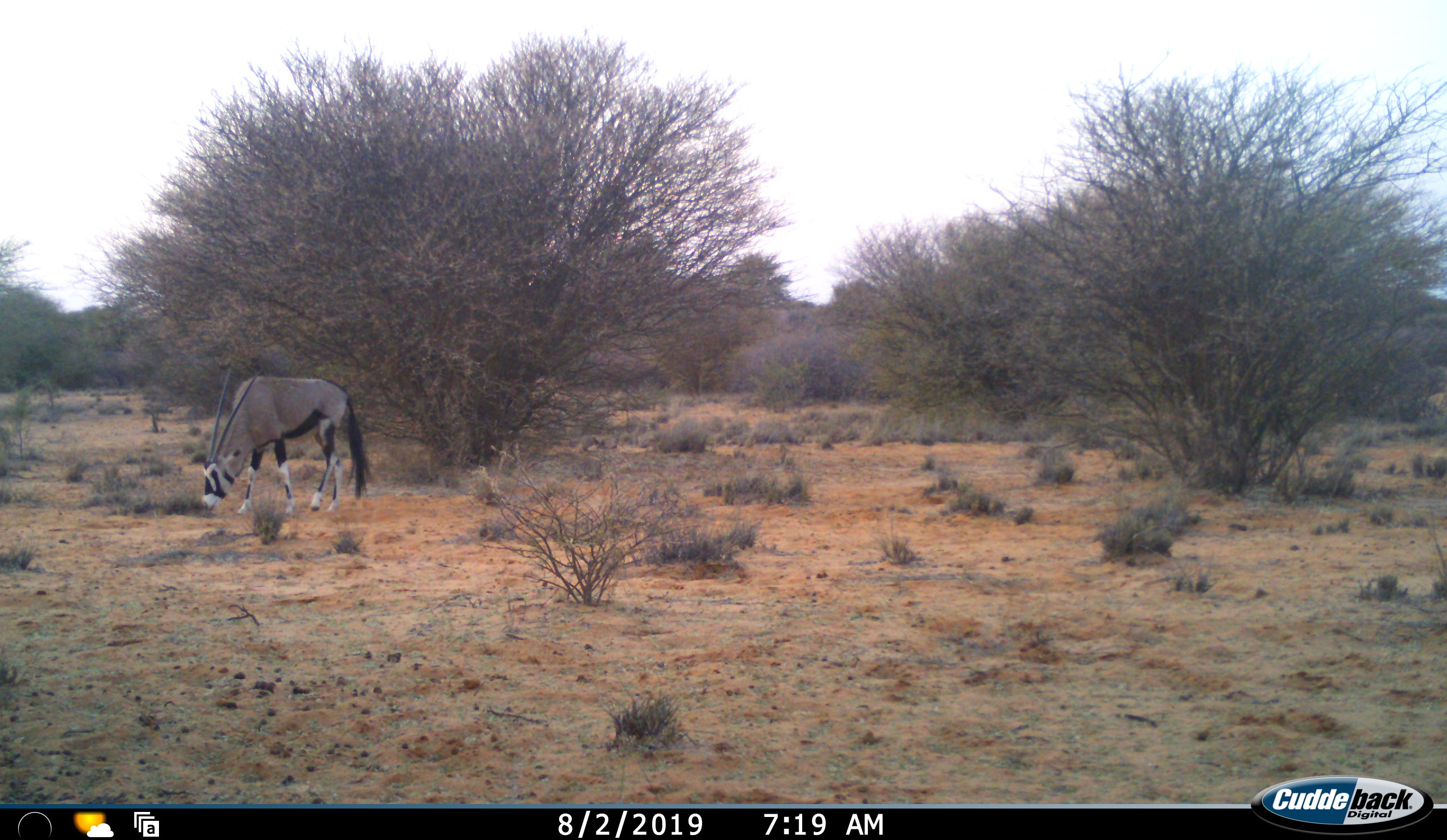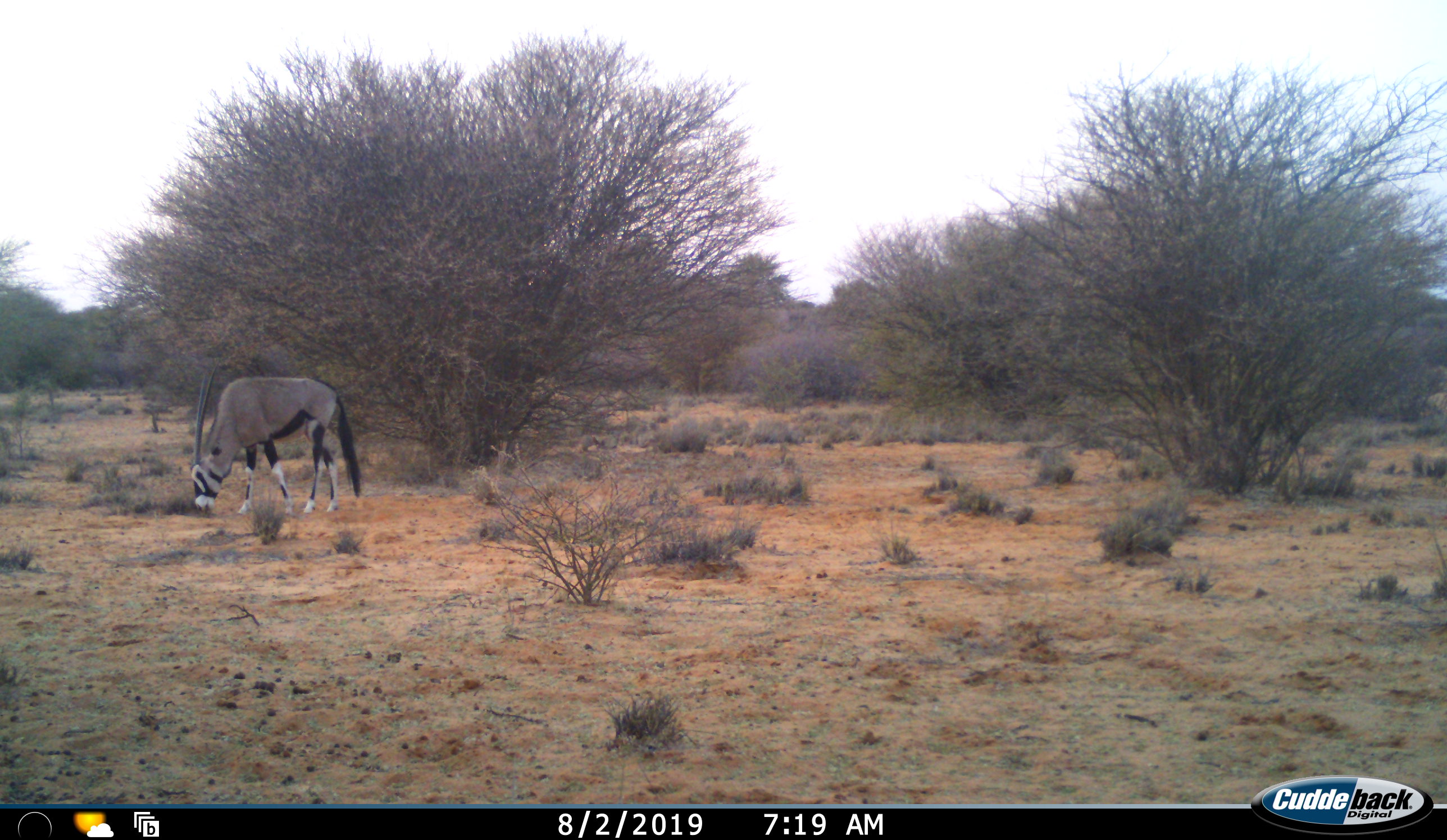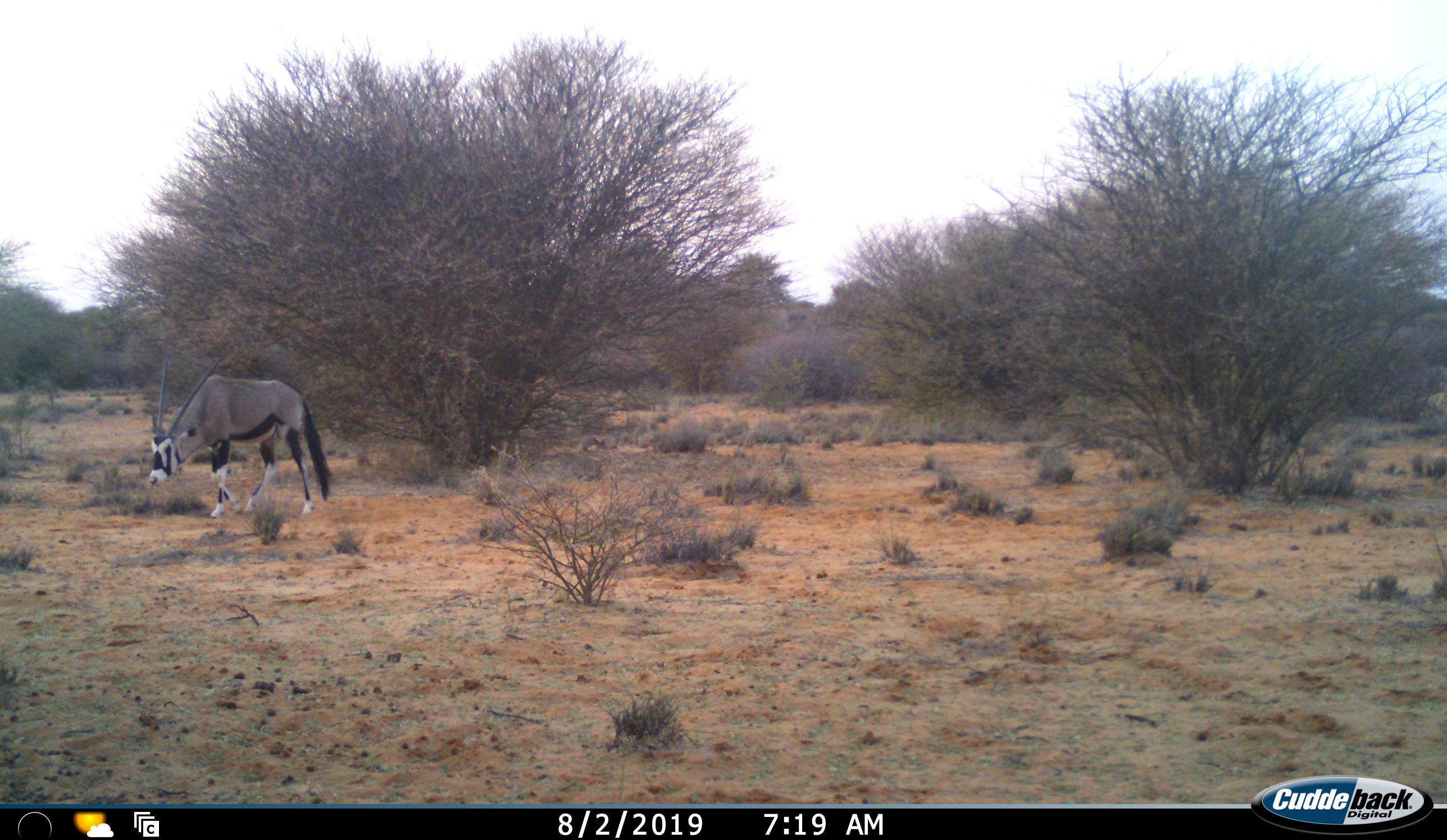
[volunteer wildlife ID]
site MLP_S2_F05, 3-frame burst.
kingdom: Animalia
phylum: Chordata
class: Mammalia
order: Artiodactyla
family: Bovidae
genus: Oryx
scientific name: Oryx gazella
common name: gemsbok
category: oryx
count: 1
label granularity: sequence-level